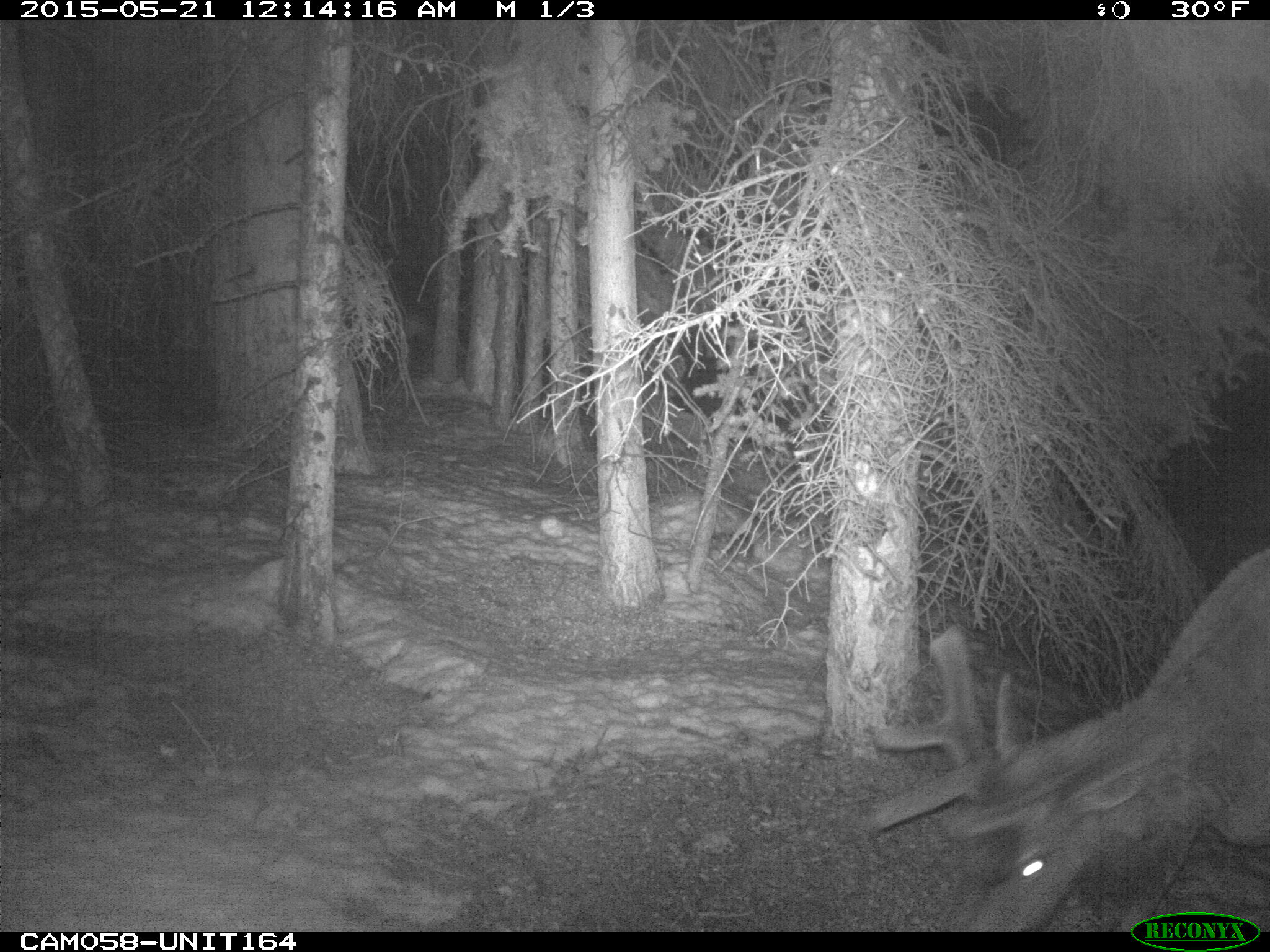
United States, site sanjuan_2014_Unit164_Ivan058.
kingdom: Animalia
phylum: Chordata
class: Mammalia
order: Artiodactyla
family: Cervidae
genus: Cervus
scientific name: Cervus elaphus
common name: red deer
Cervus elaphus (red deer).